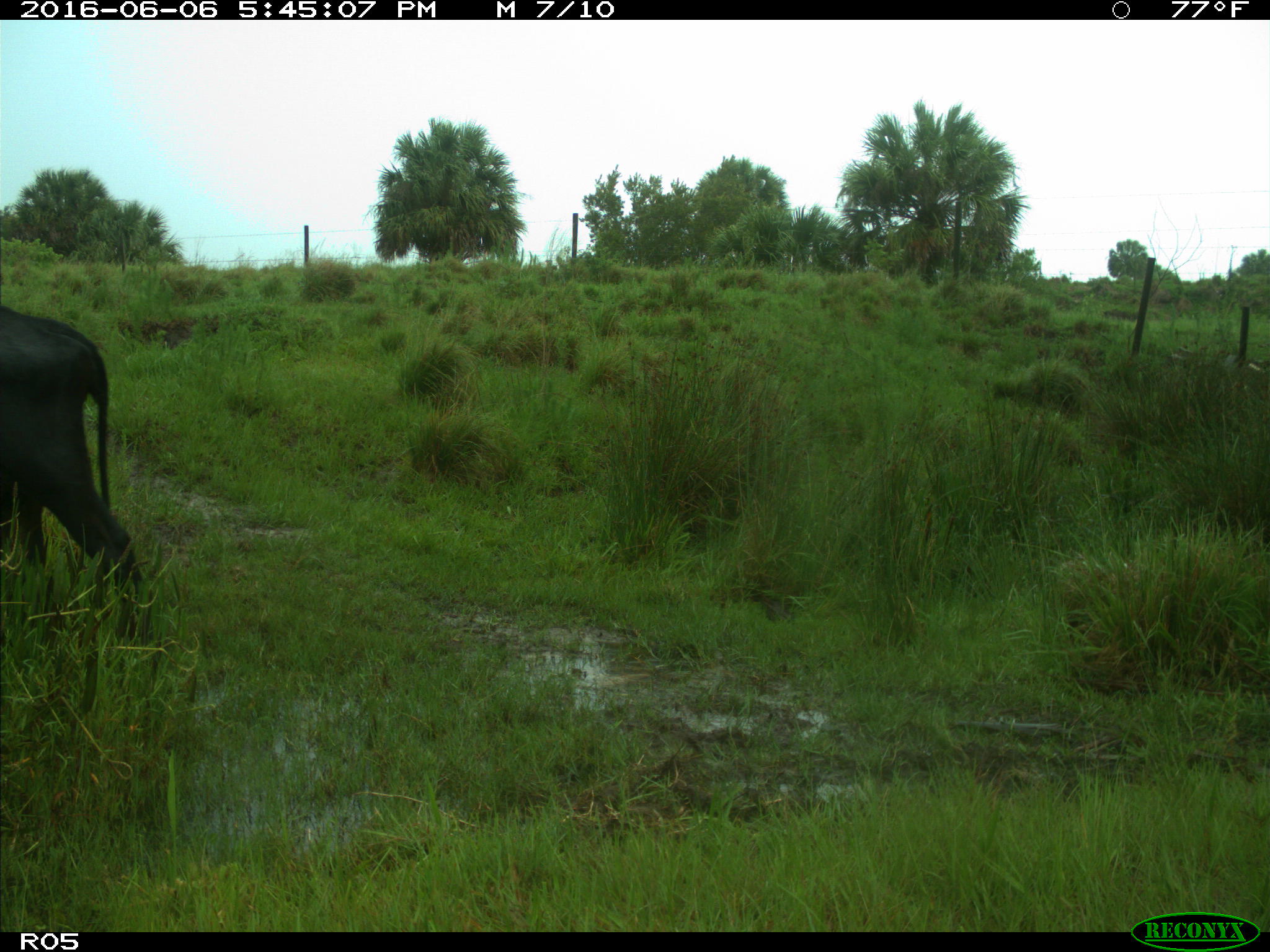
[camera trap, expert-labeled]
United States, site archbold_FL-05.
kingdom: Animalia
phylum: Chordata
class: Mammalia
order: Artiodactyla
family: Bovidae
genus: Bos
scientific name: Bos taurus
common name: domestic cow